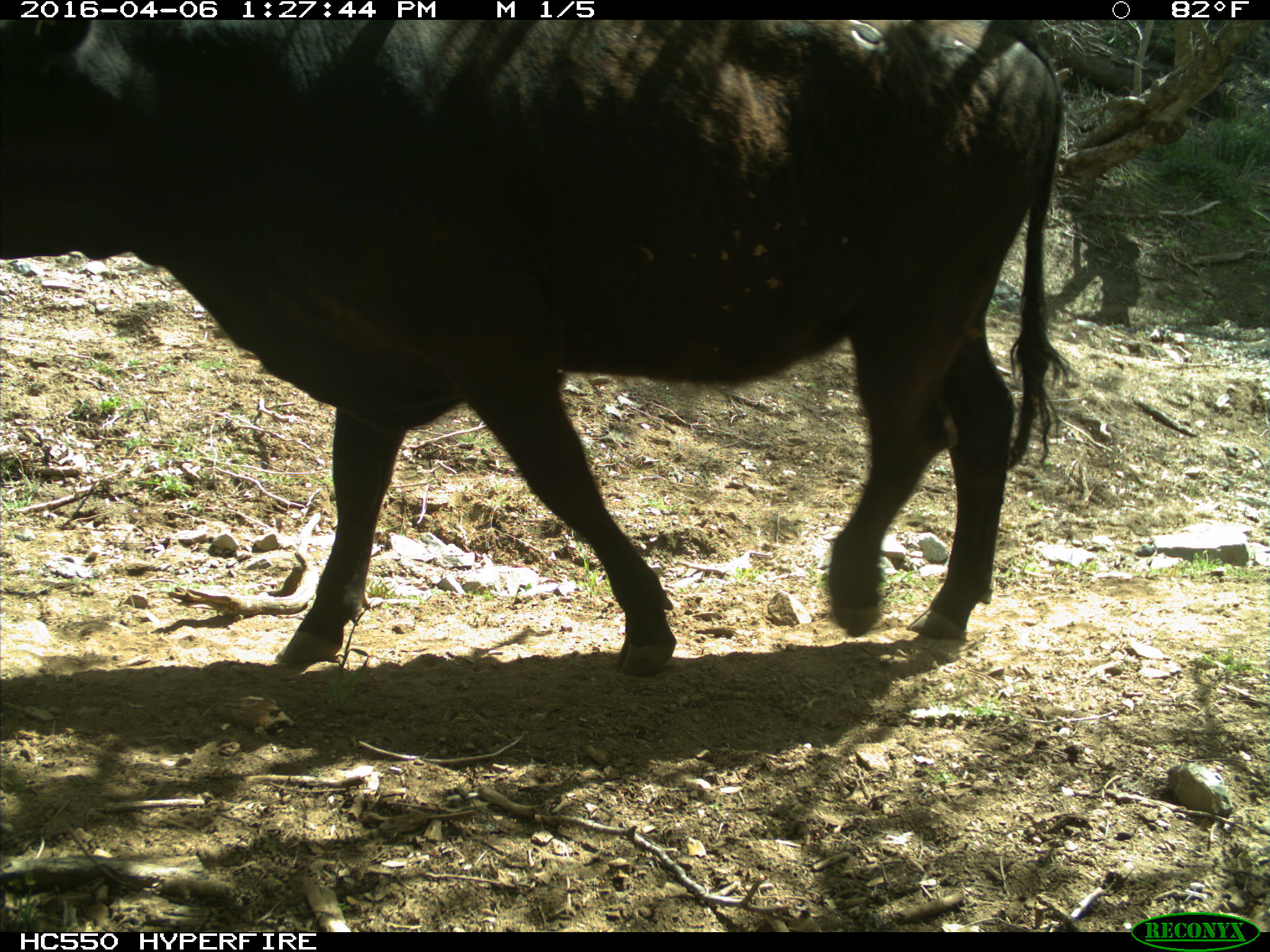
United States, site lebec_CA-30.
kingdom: Animalia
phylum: Chordata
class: Mammalia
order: Artiodactyla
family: Bovidae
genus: Bos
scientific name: Bos taurus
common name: domestic cow